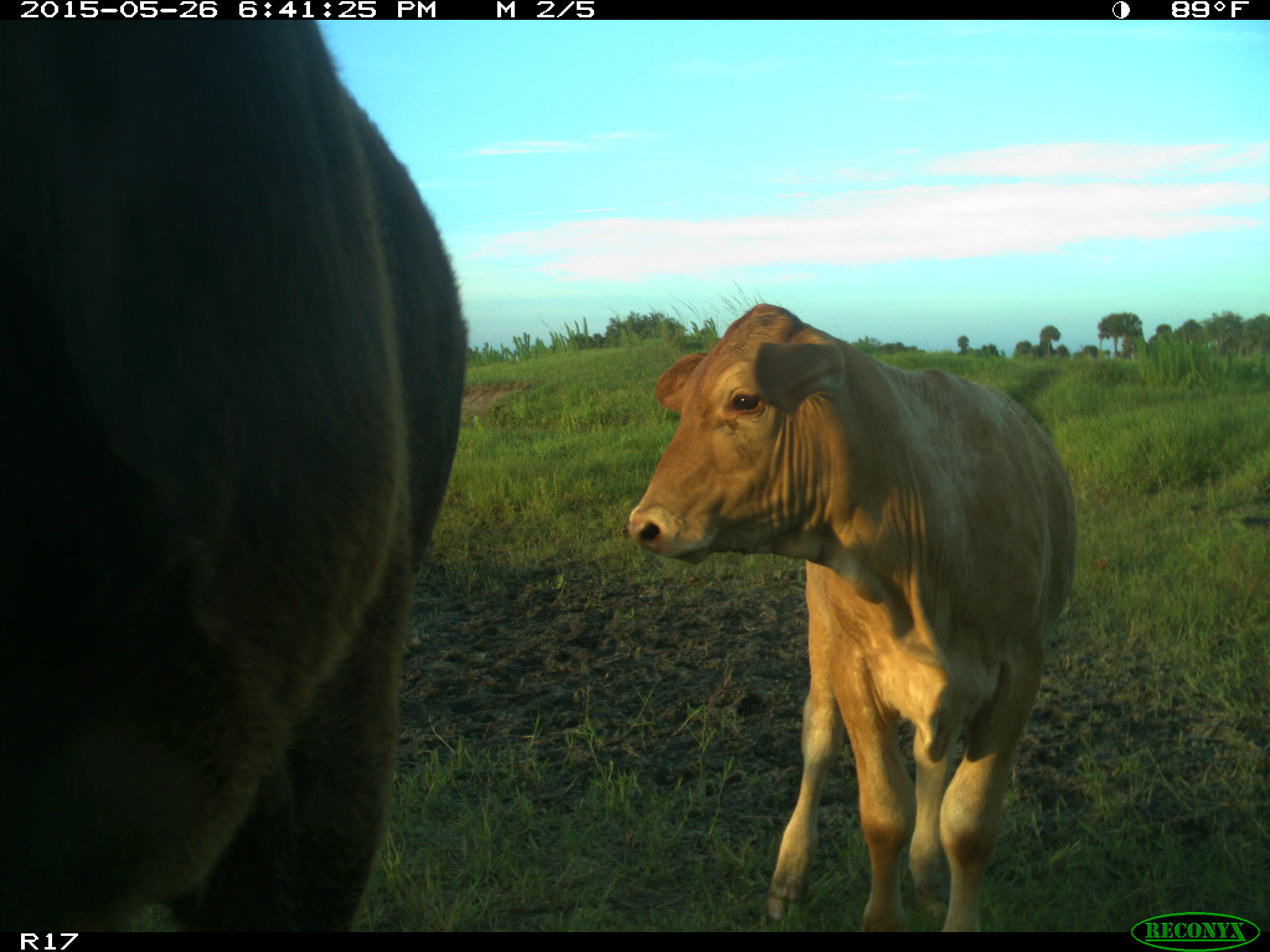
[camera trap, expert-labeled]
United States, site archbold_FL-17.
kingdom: Animalia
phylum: Chordata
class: Mammalia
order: Artiodactyla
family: Bovidae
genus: Bos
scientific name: Bos taurus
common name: domestic cow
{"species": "Bos taurus (domestic cow)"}